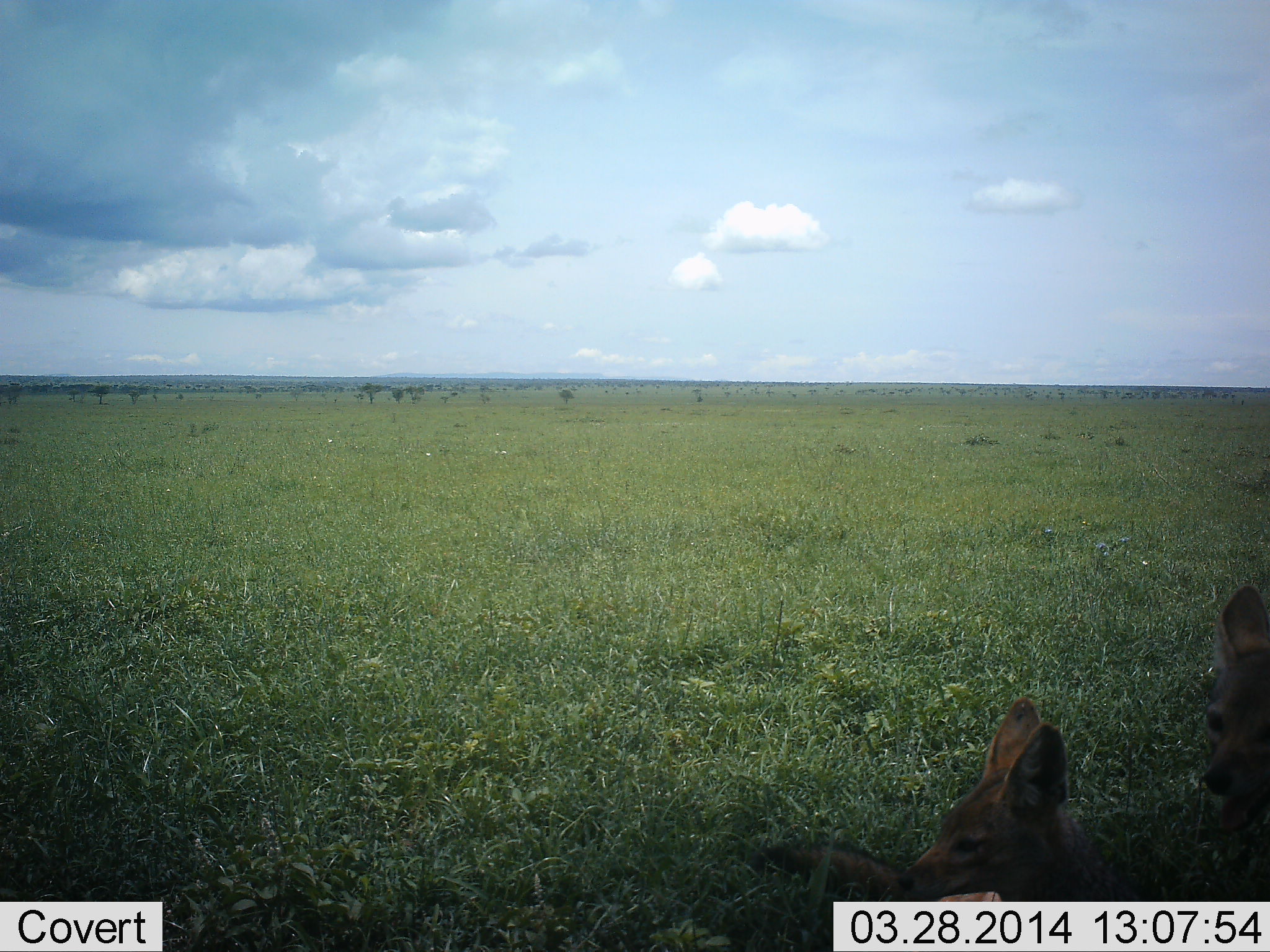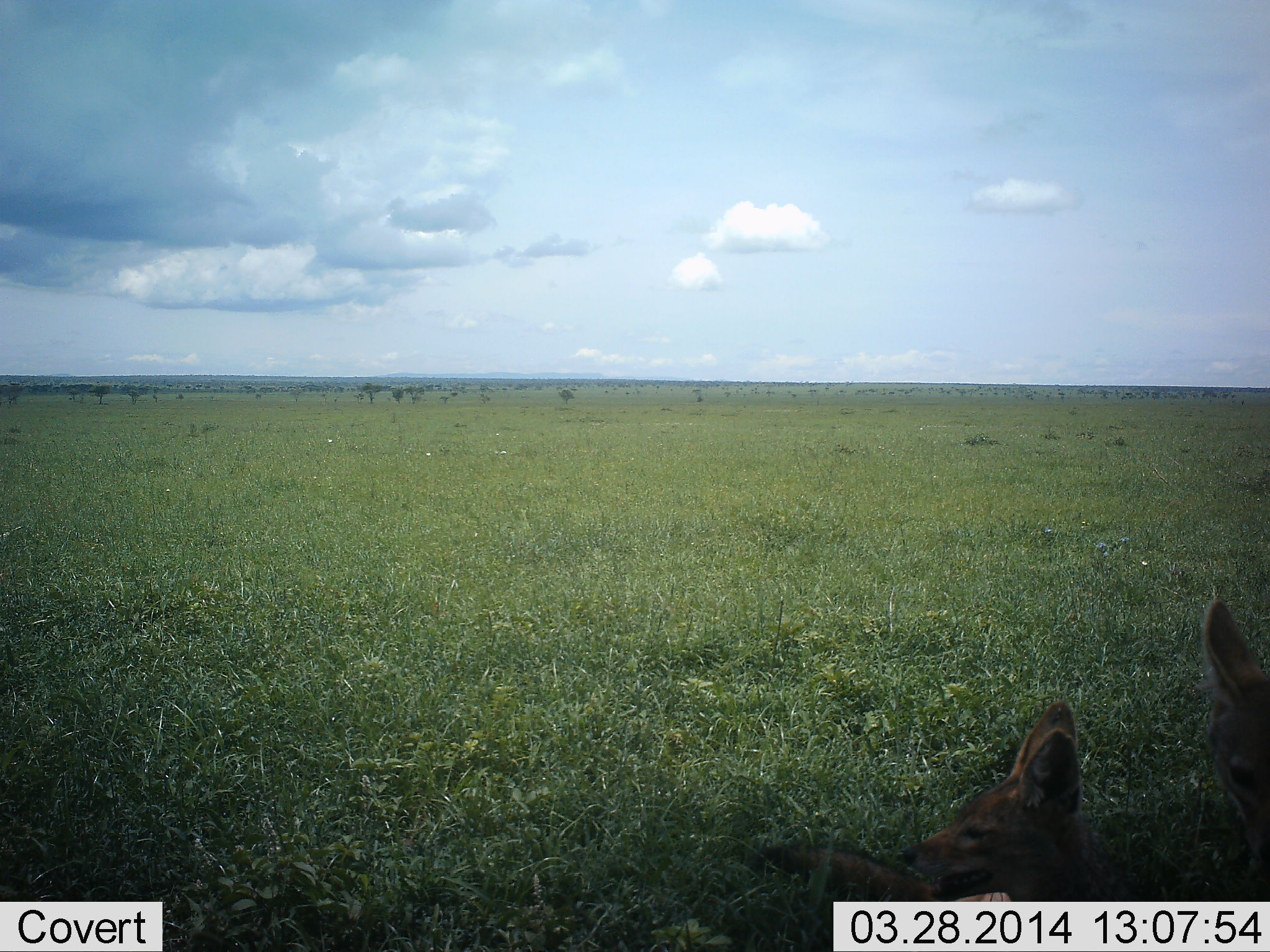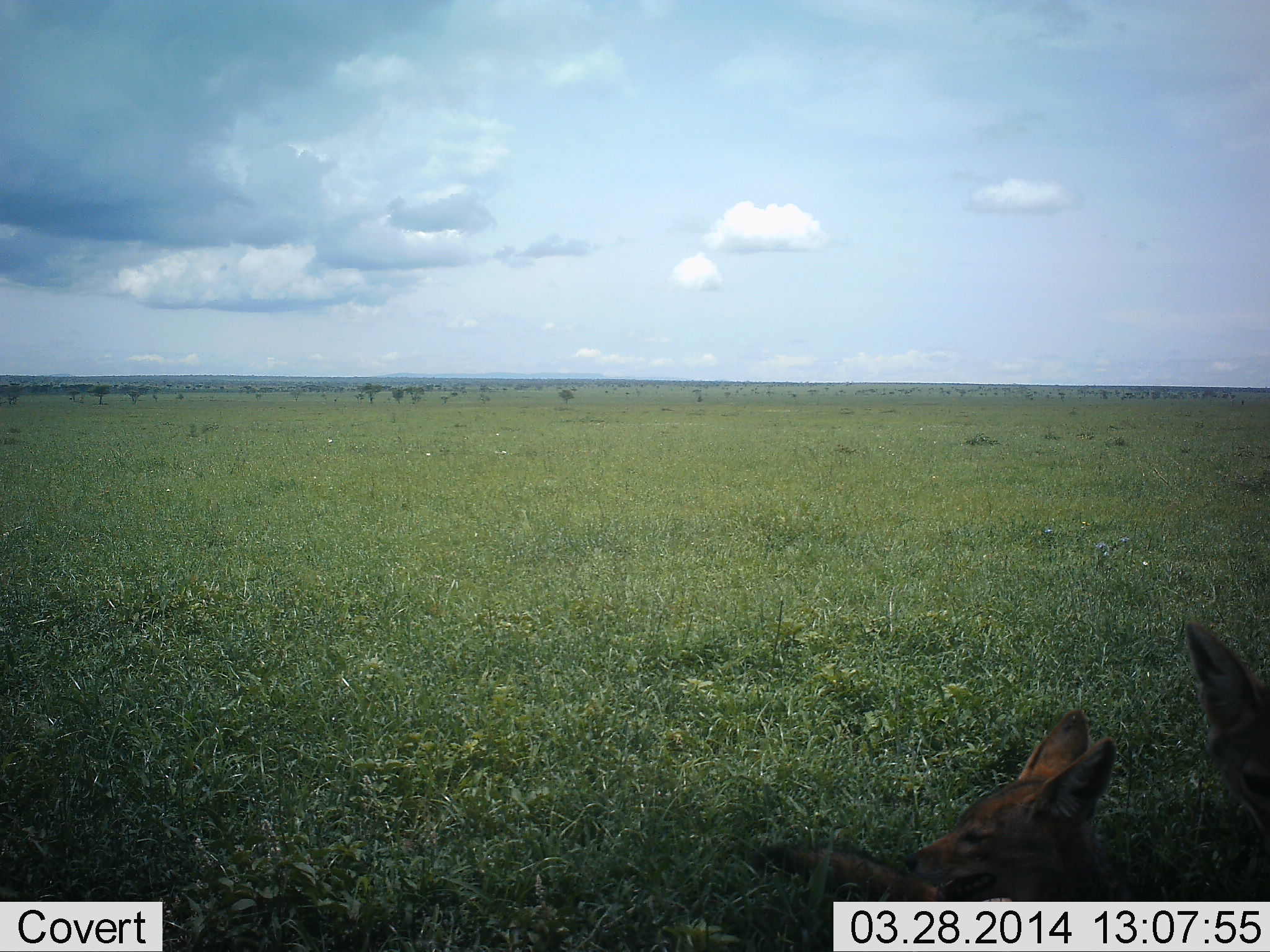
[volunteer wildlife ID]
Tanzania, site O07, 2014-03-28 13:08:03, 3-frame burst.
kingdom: Animalia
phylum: Chordata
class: Mammalia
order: Carnivora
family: Canidae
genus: Lupulella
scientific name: Lupulella mesomelas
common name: black-backed jackal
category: jackal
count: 2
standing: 9%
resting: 100%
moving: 0%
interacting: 0%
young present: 18%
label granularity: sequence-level